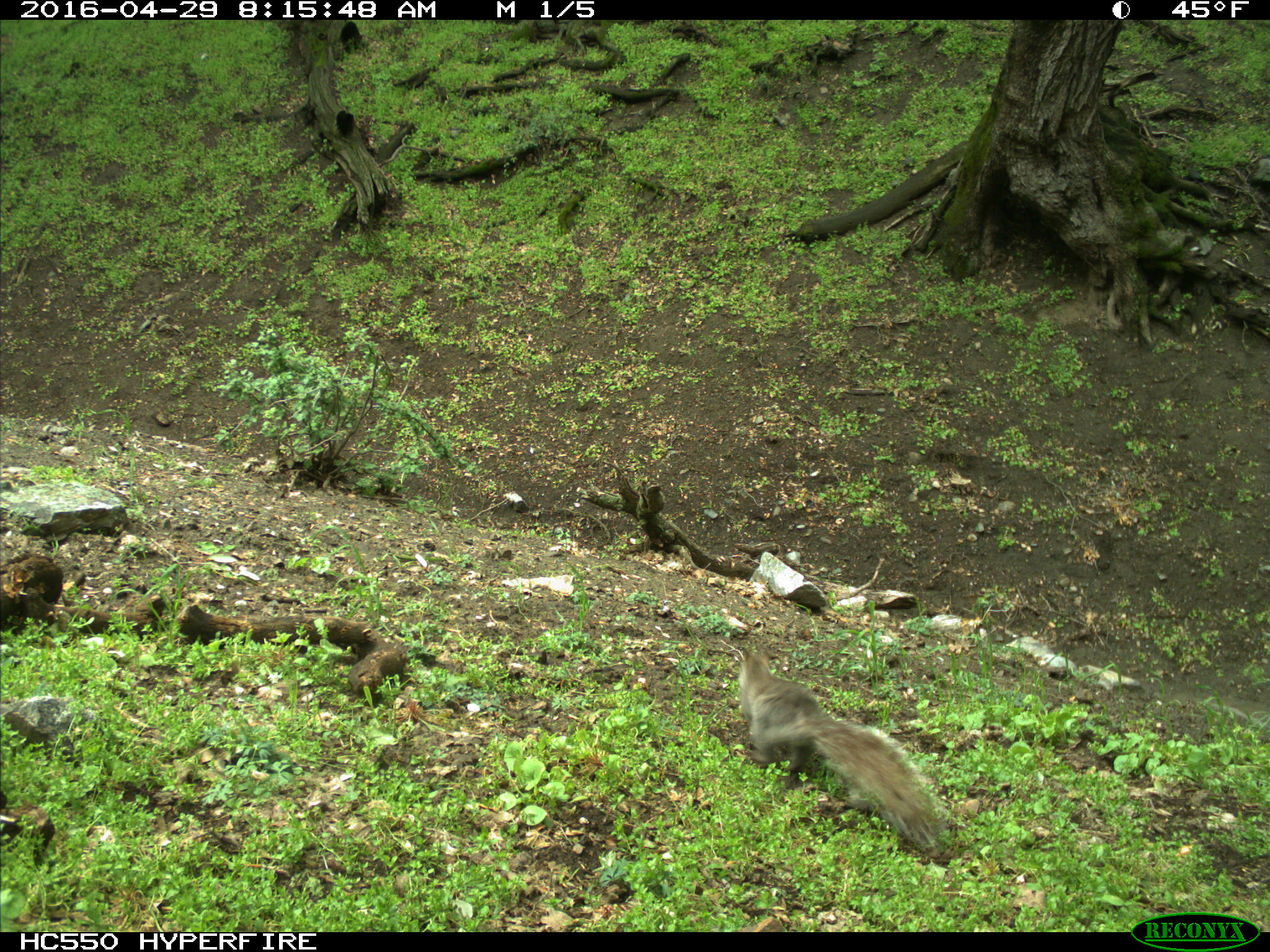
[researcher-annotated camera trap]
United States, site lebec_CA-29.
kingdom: Animalia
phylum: Chordata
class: Mammalia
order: Rodentia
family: Sciuridae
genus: Sciurus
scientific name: Sciurus carolinensis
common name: eastern gray squirrel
Sciurus carolinensis (eastern gray squirrel).